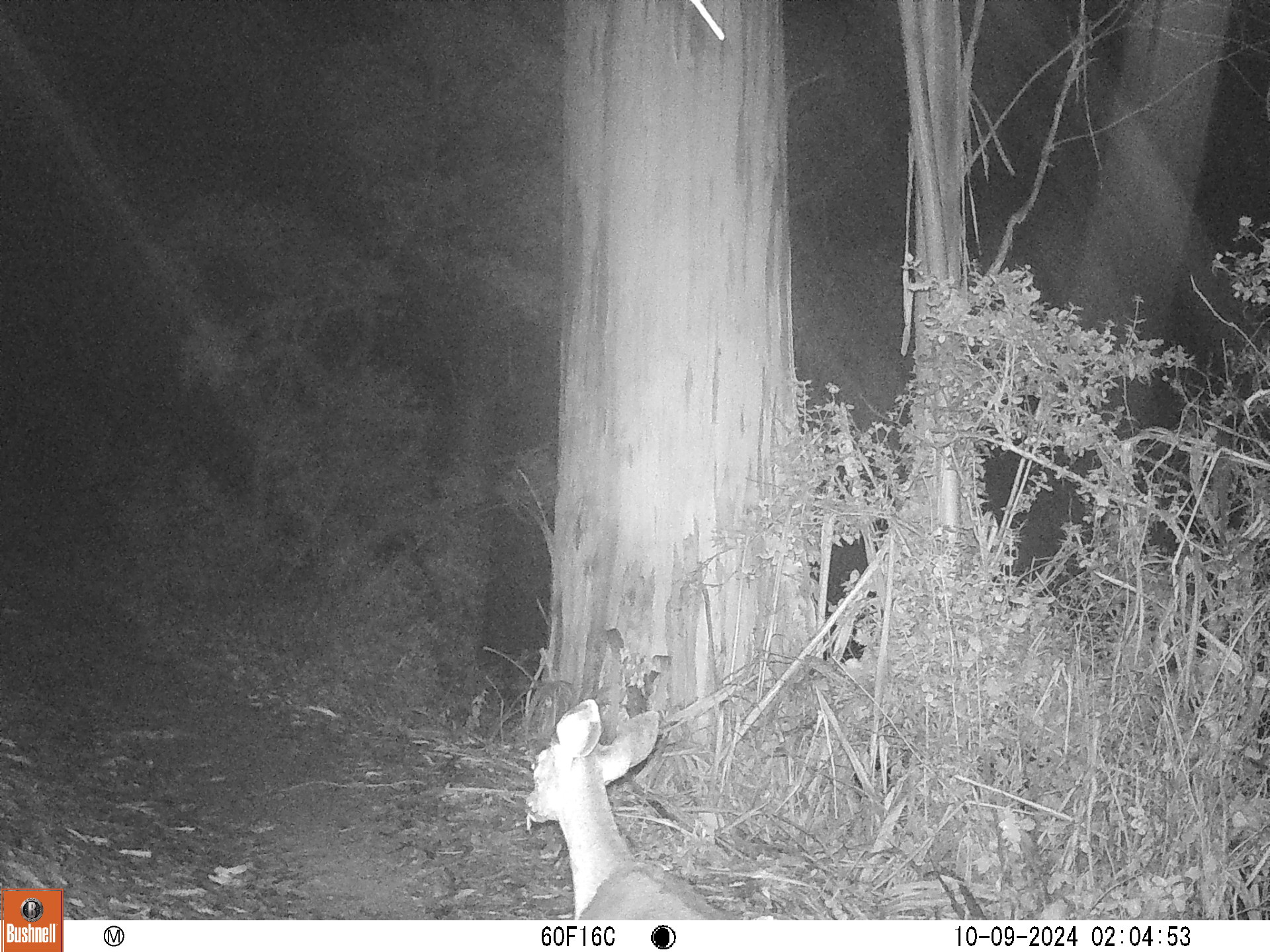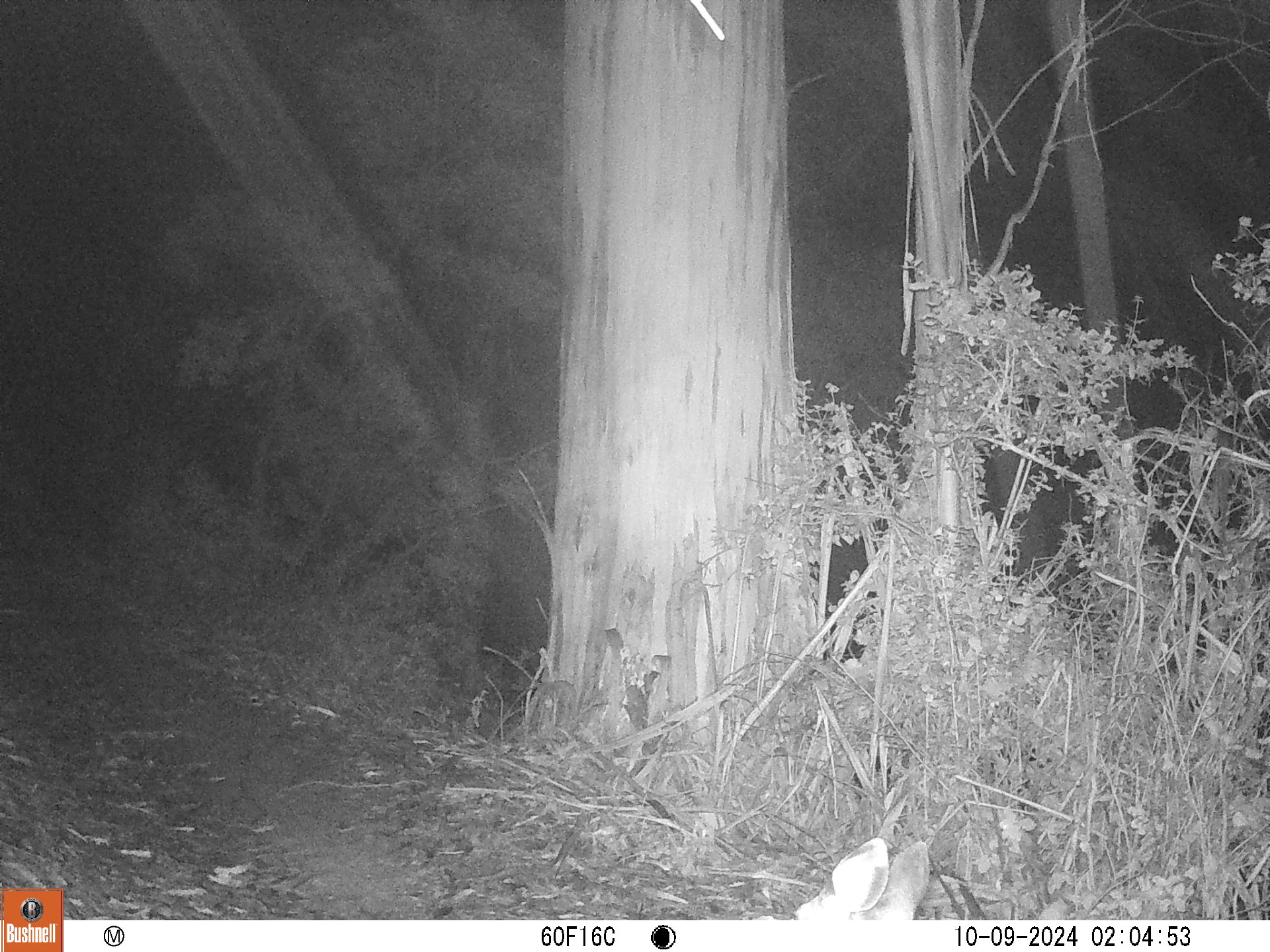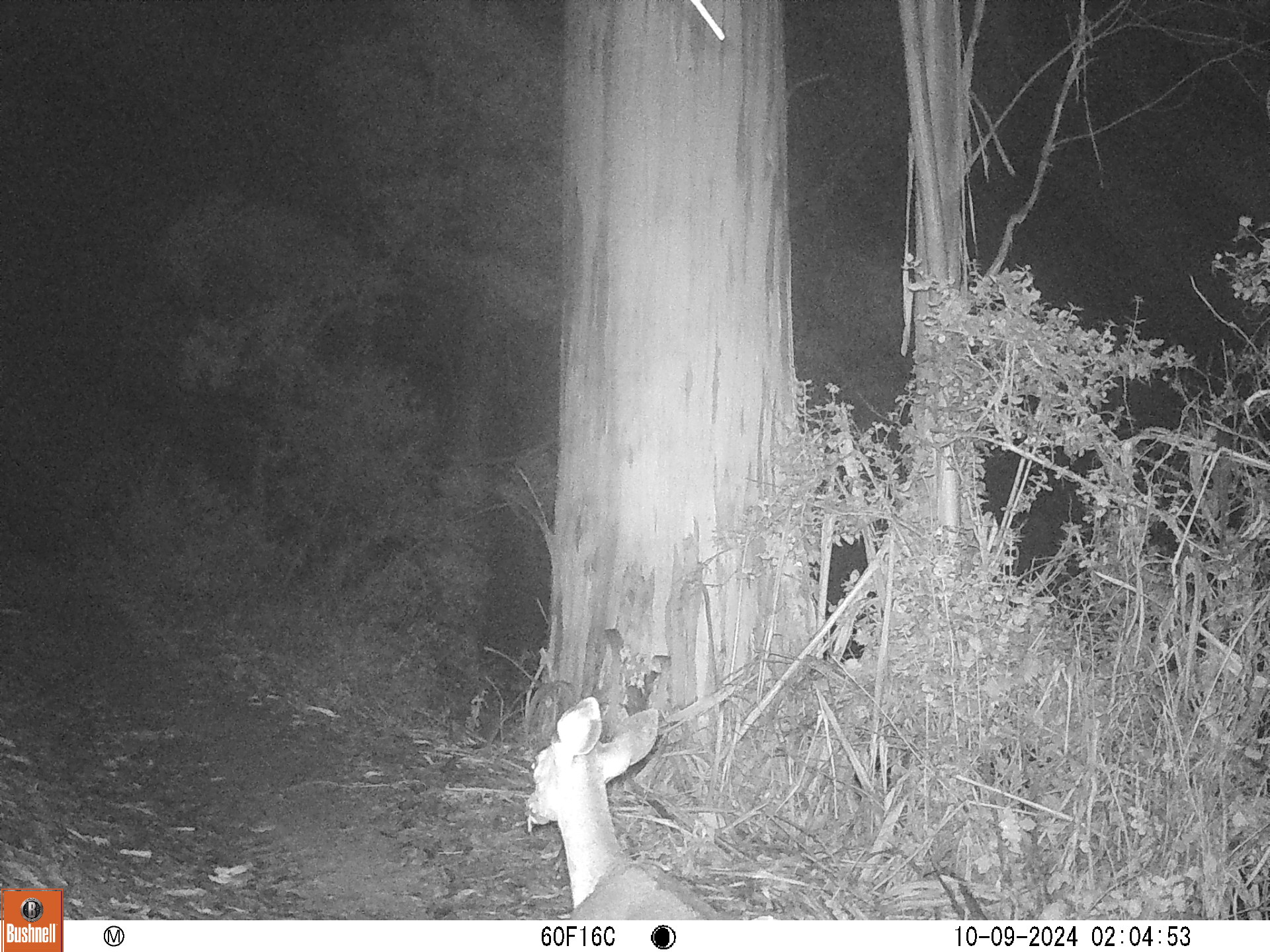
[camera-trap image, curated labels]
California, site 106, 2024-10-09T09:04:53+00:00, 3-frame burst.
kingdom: Animalia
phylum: Chordata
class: Mammalia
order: Artiodactyla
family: Cervidae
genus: Odocoileus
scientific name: Odocoileus hemionus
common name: mule deer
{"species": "mule deer (Odocoileus hemionus)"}